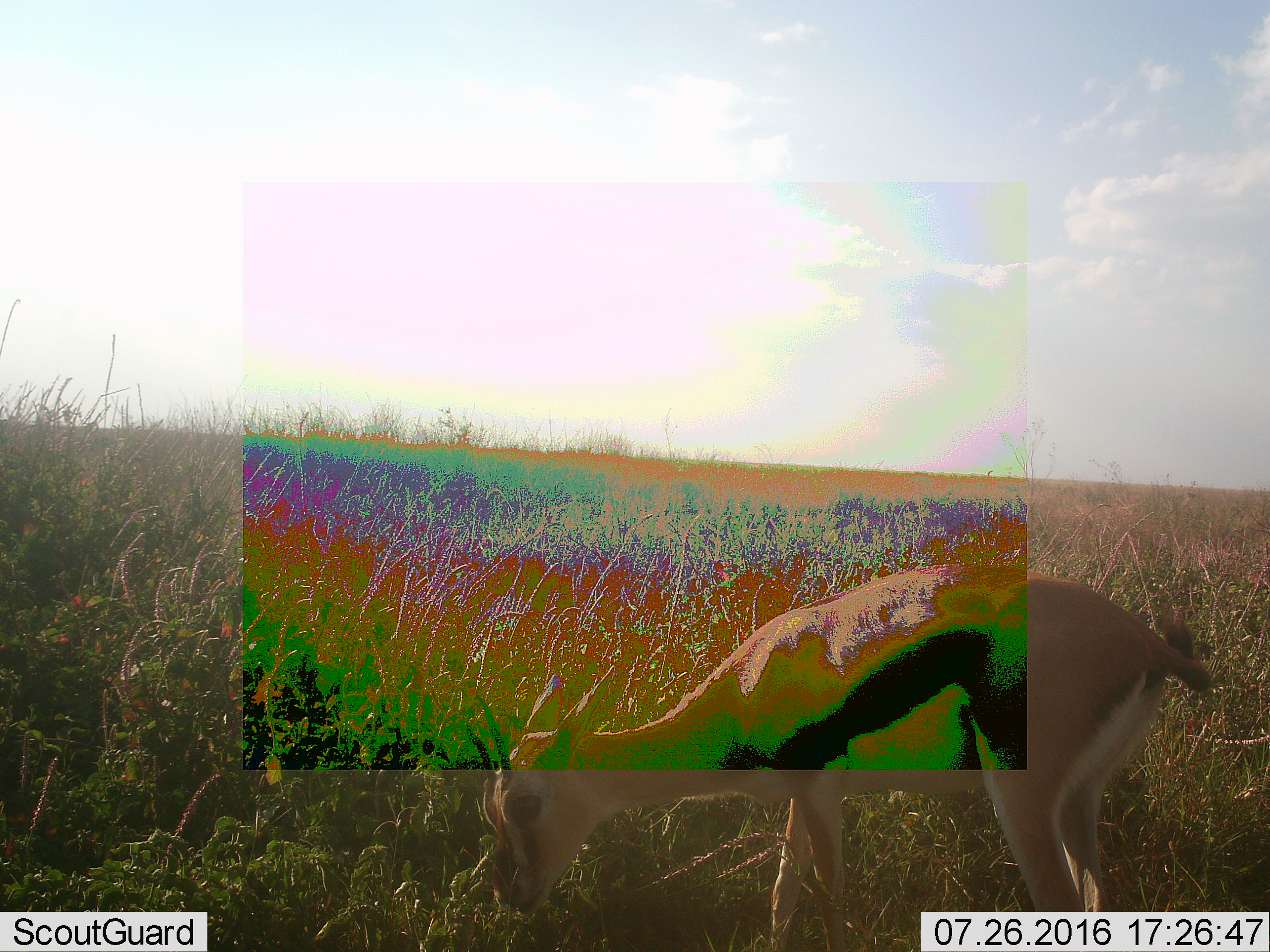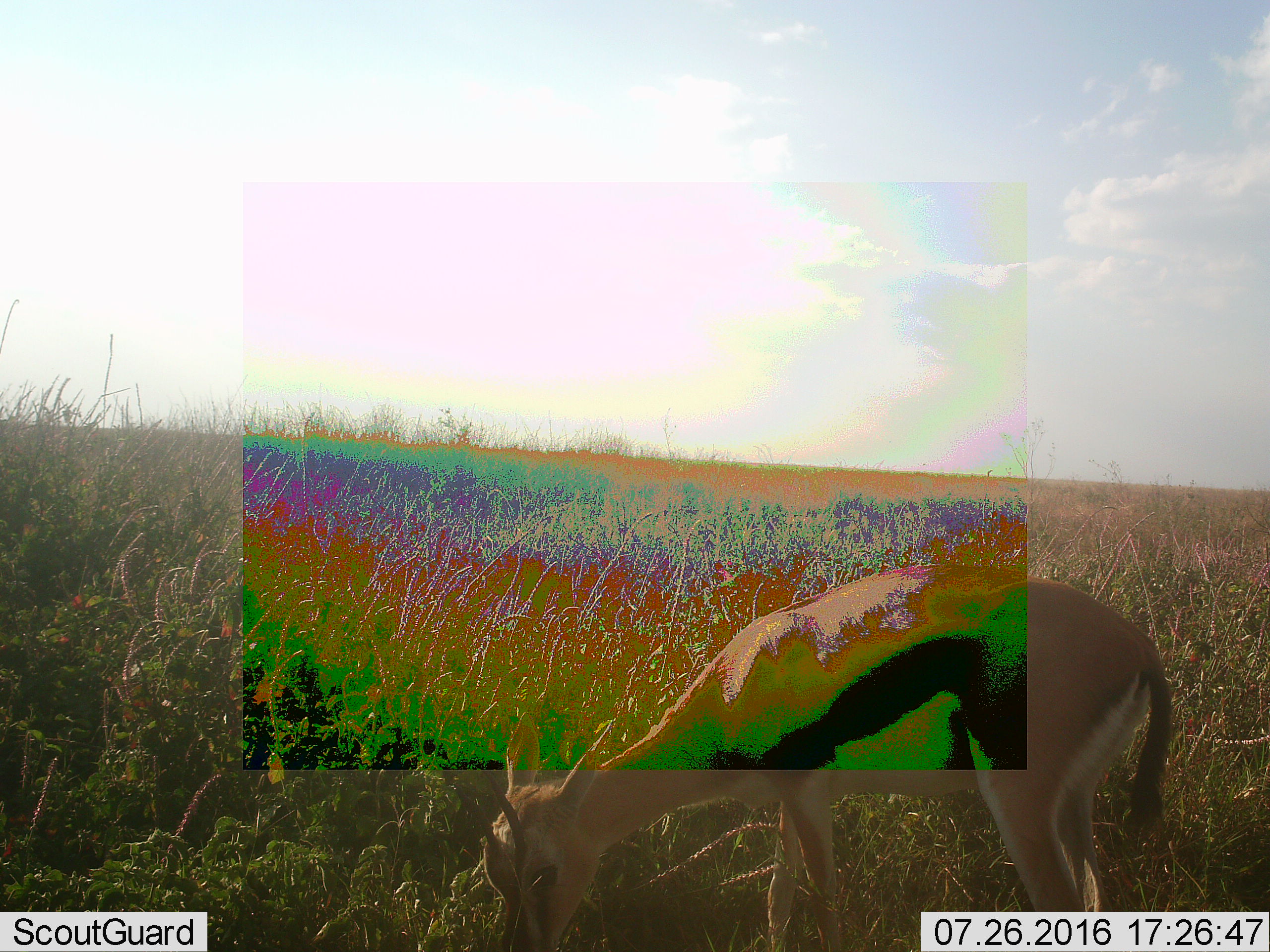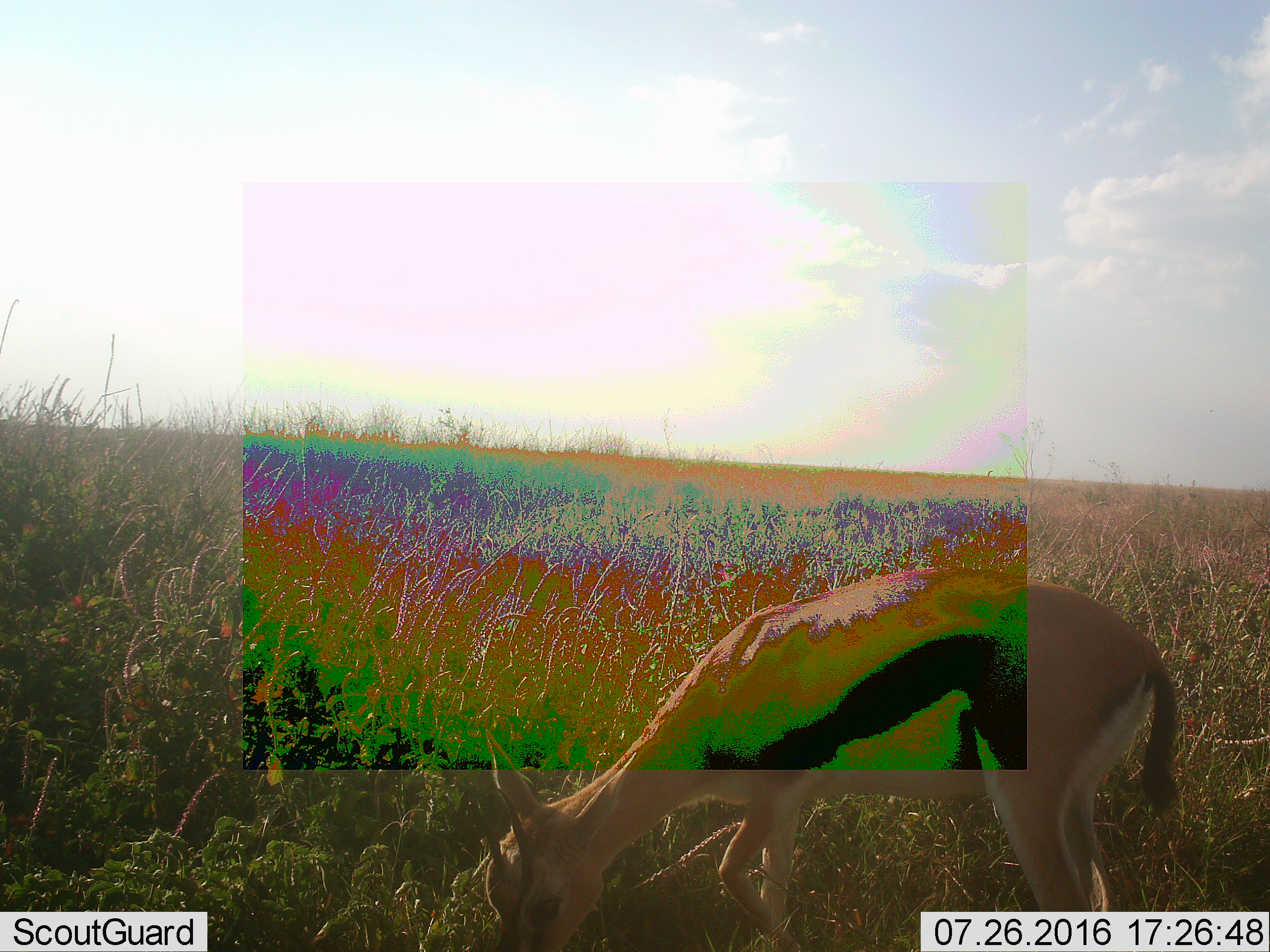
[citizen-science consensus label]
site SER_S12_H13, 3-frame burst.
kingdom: Animalia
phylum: Chordata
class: Mammalia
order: Artiodactyla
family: Bovidae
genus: Eudorcas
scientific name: Eudorcas thomsonii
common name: thomson's gazelle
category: gazellethomsons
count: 1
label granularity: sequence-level